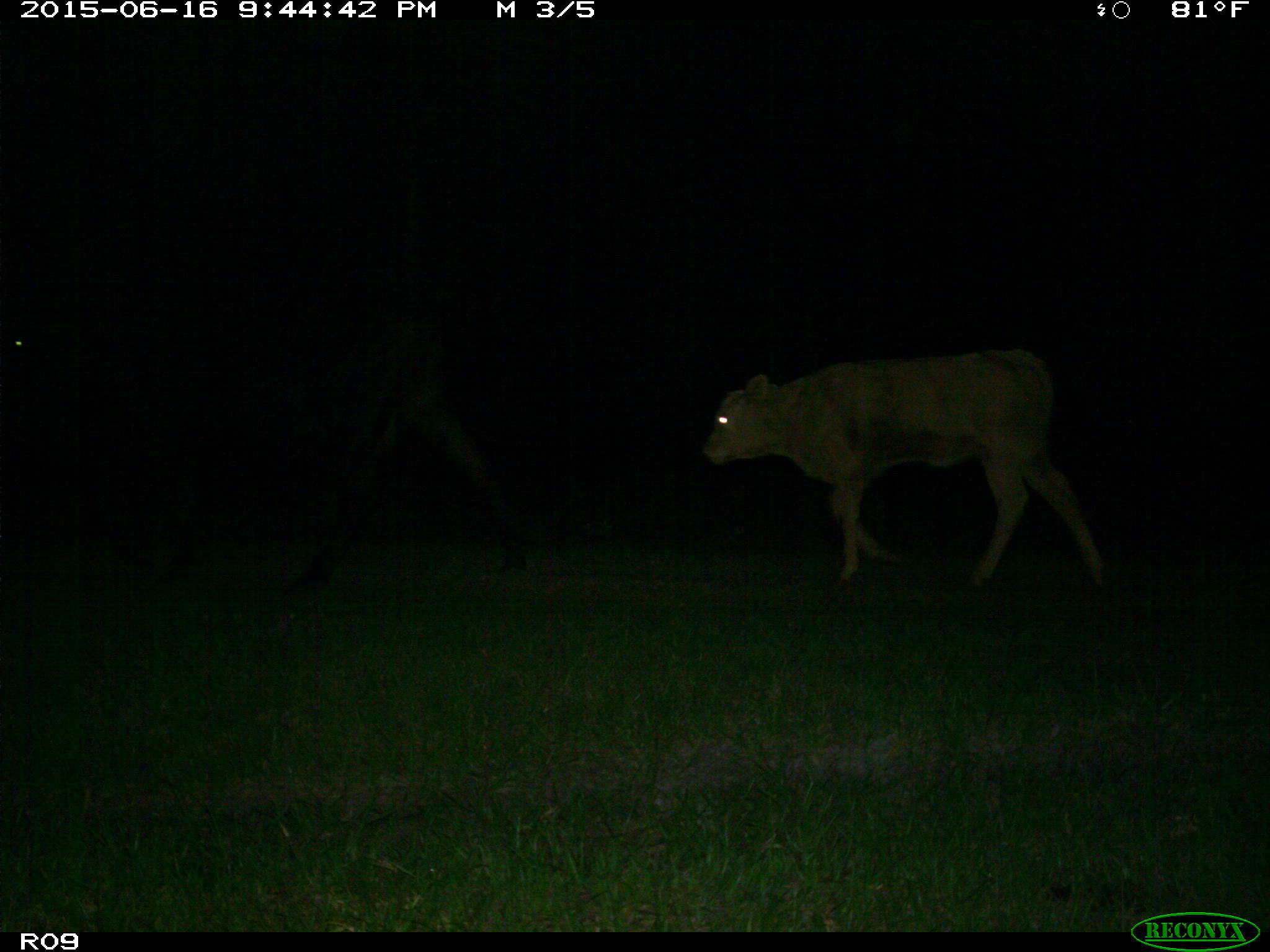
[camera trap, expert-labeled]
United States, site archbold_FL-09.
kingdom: Animalia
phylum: Chordata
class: Mammalia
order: Artiodactyla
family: Bovidae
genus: Bos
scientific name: Bos taurus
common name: domestic cow